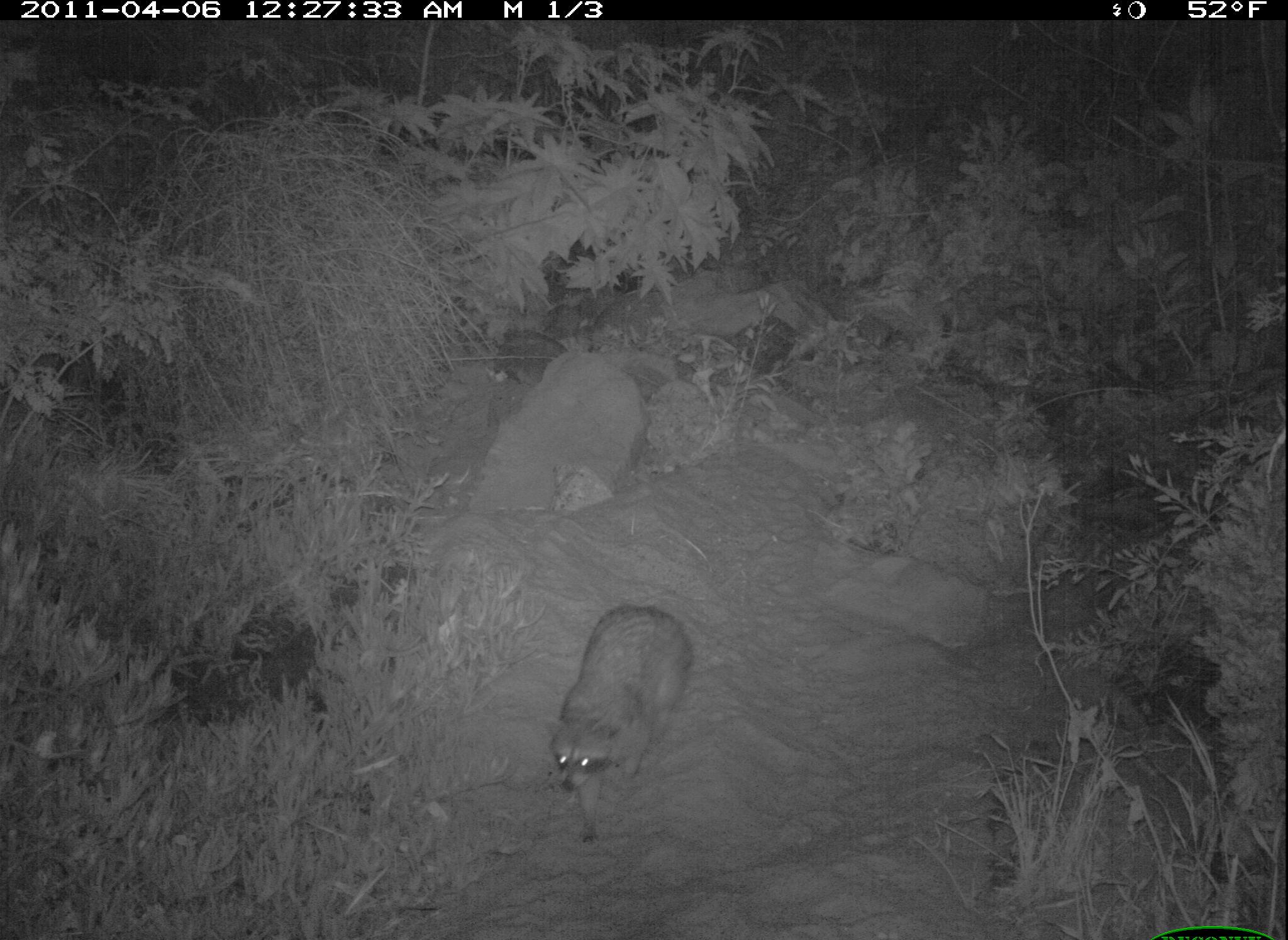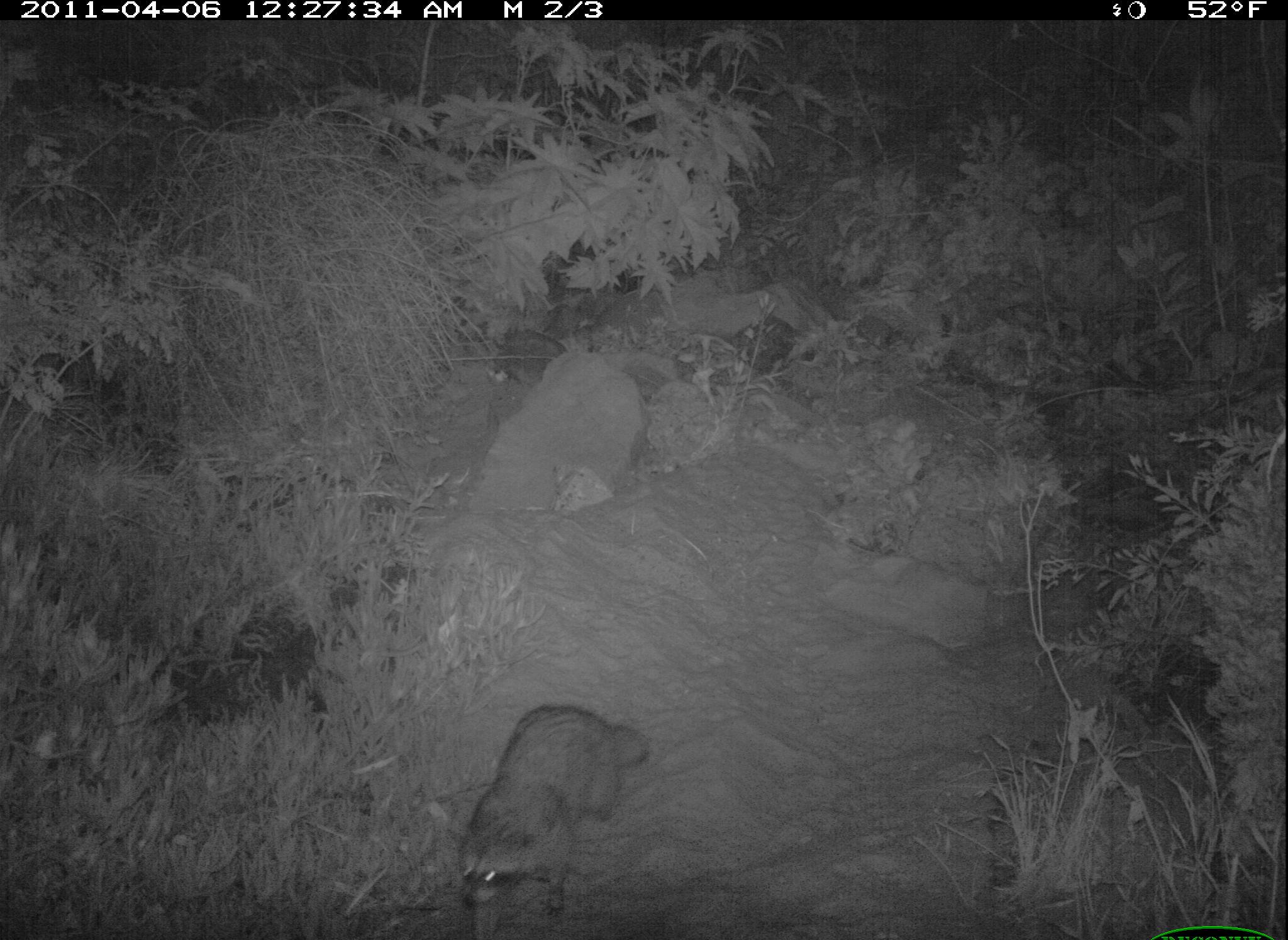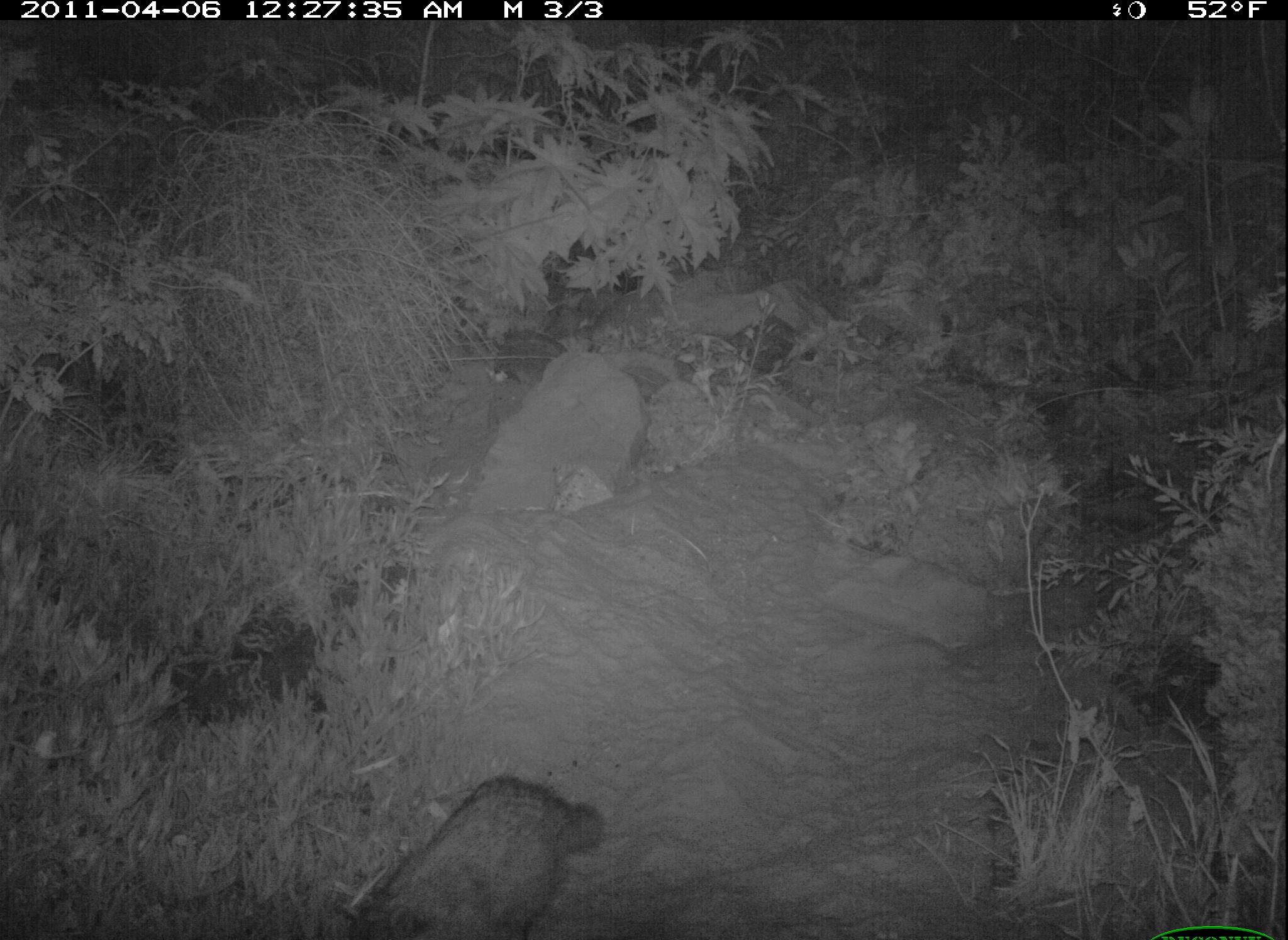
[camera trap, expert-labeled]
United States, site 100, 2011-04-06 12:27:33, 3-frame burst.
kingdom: Animalia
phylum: Chordata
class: Mammalia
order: Carnivora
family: Procyonidae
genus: Procyon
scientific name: Procyon lotor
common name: raccoon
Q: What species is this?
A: Raccoon (Procyon lotor).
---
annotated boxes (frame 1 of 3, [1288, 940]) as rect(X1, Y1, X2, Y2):
raccoon: rect(545, 594, 707, 859)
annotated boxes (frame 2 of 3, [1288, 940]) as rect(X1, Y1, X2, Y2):
raccoon: rect(436, 696, 660, 937)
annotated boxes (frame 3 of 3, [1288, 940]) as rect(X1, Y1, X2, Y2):
raccoon: rect(325, 762, 626, 936)